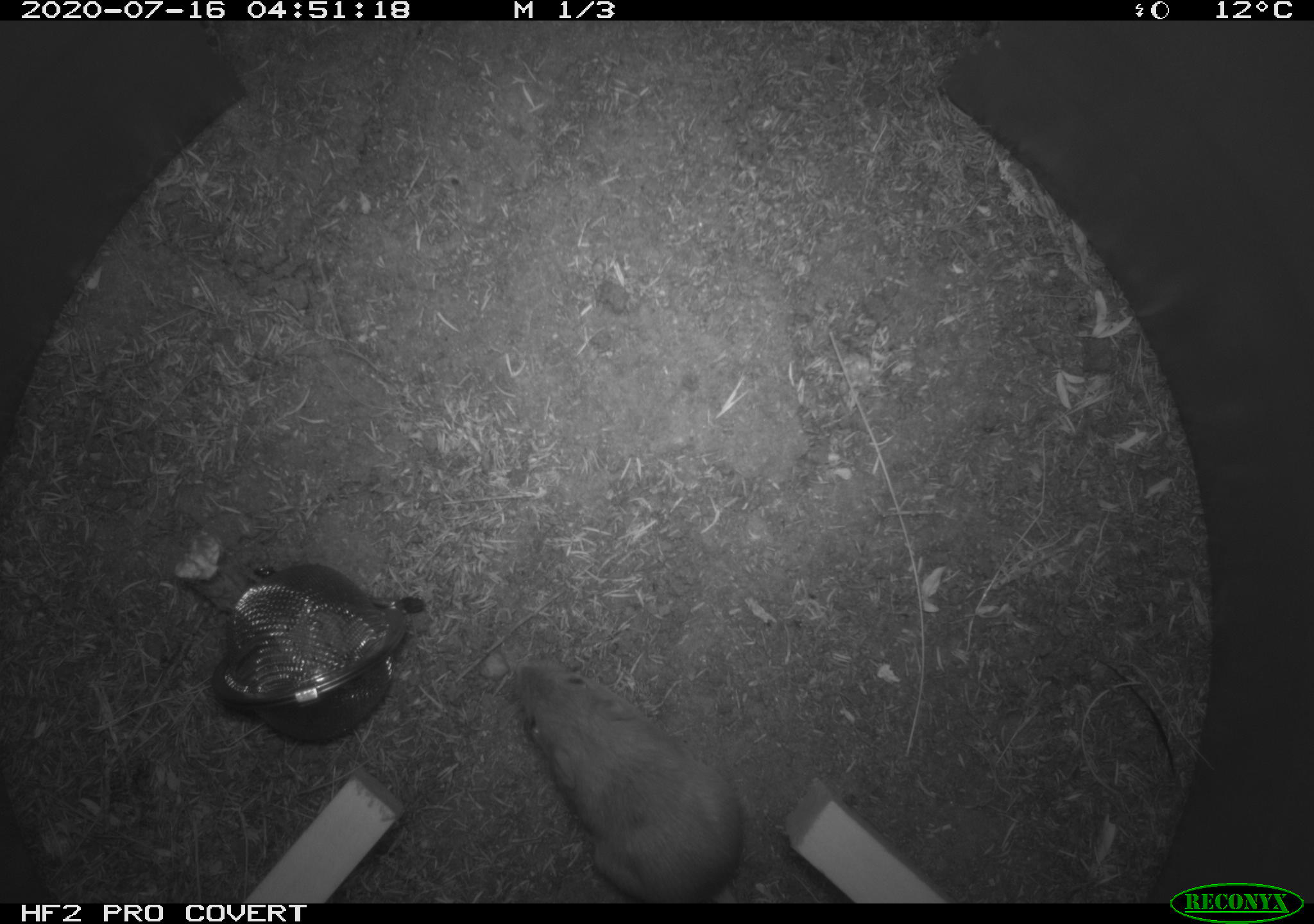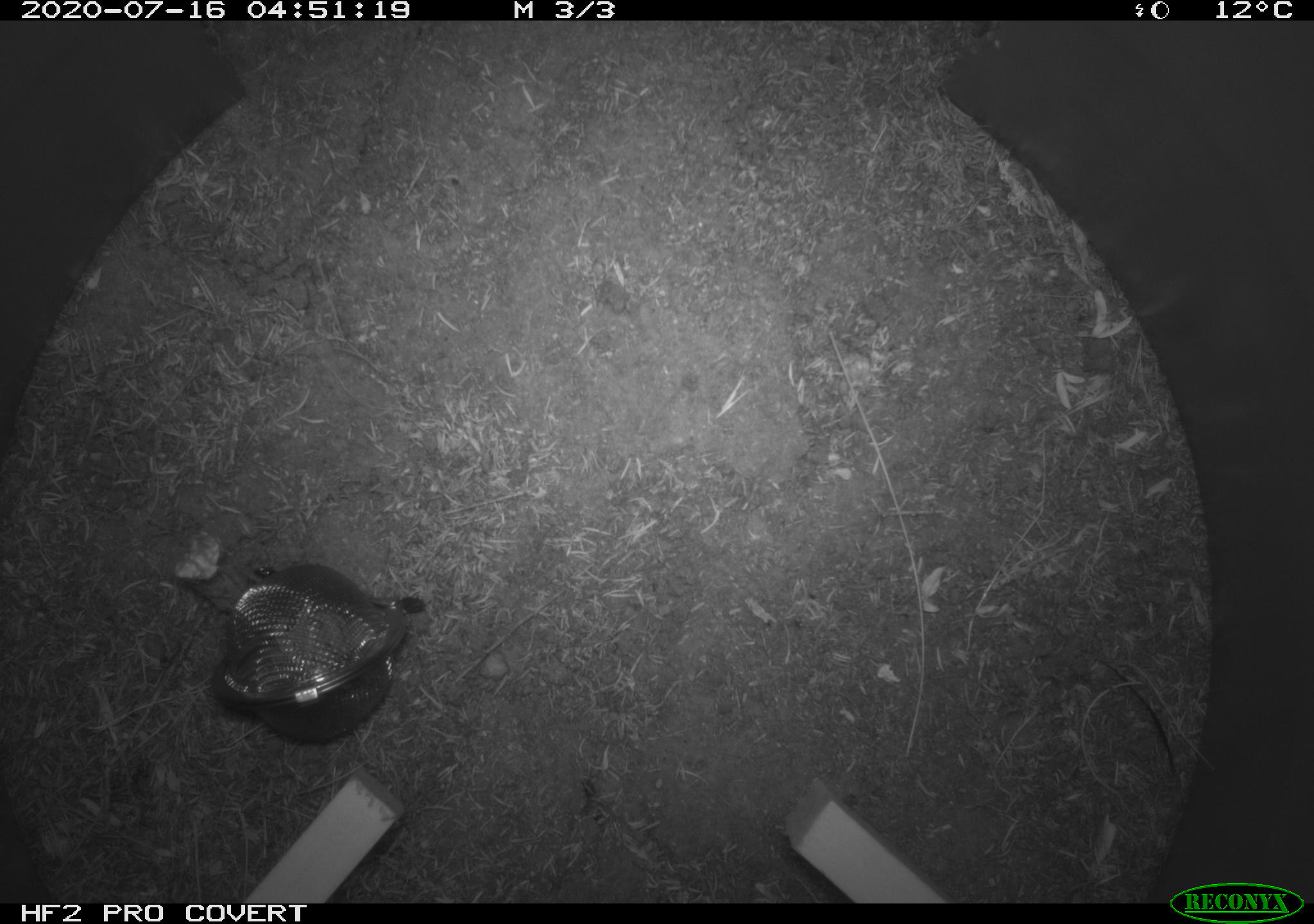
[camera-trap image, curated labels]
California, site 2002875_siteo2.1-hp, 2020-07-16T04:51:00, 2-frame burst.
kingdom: Animalia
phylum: Chordata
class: Mammalia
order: Rodentia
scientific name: Rodentia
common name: rodent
Rodent (Rodentia).